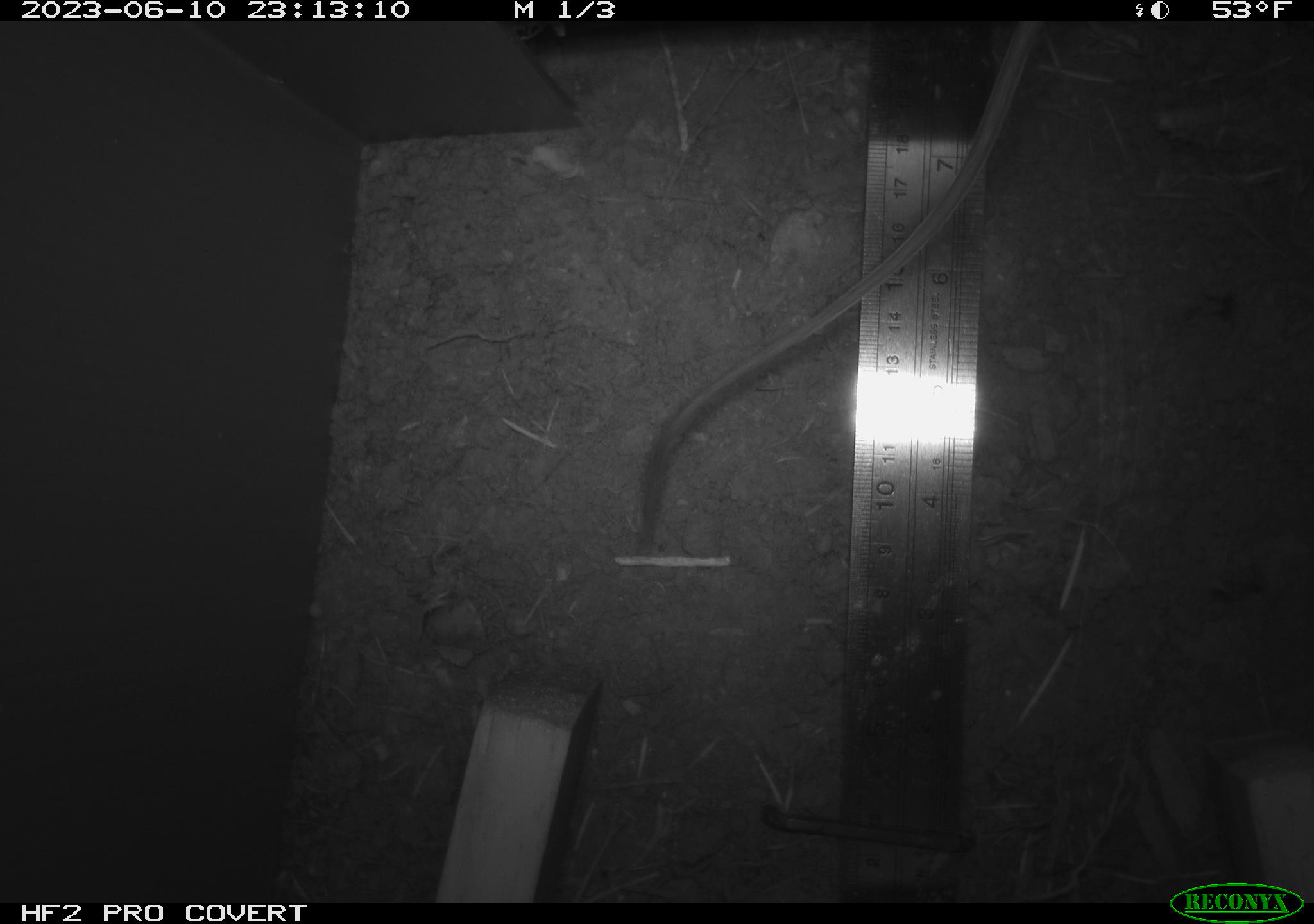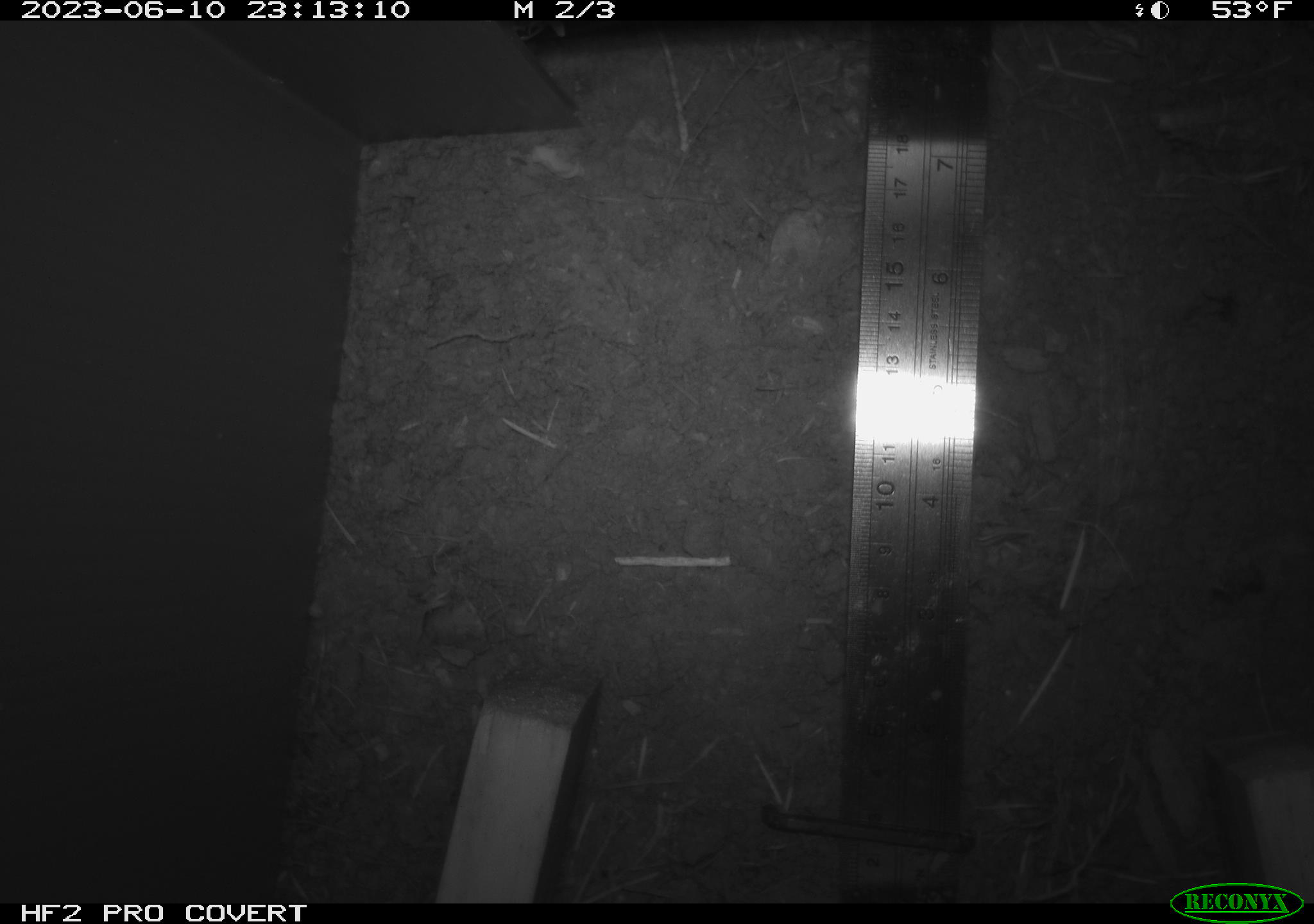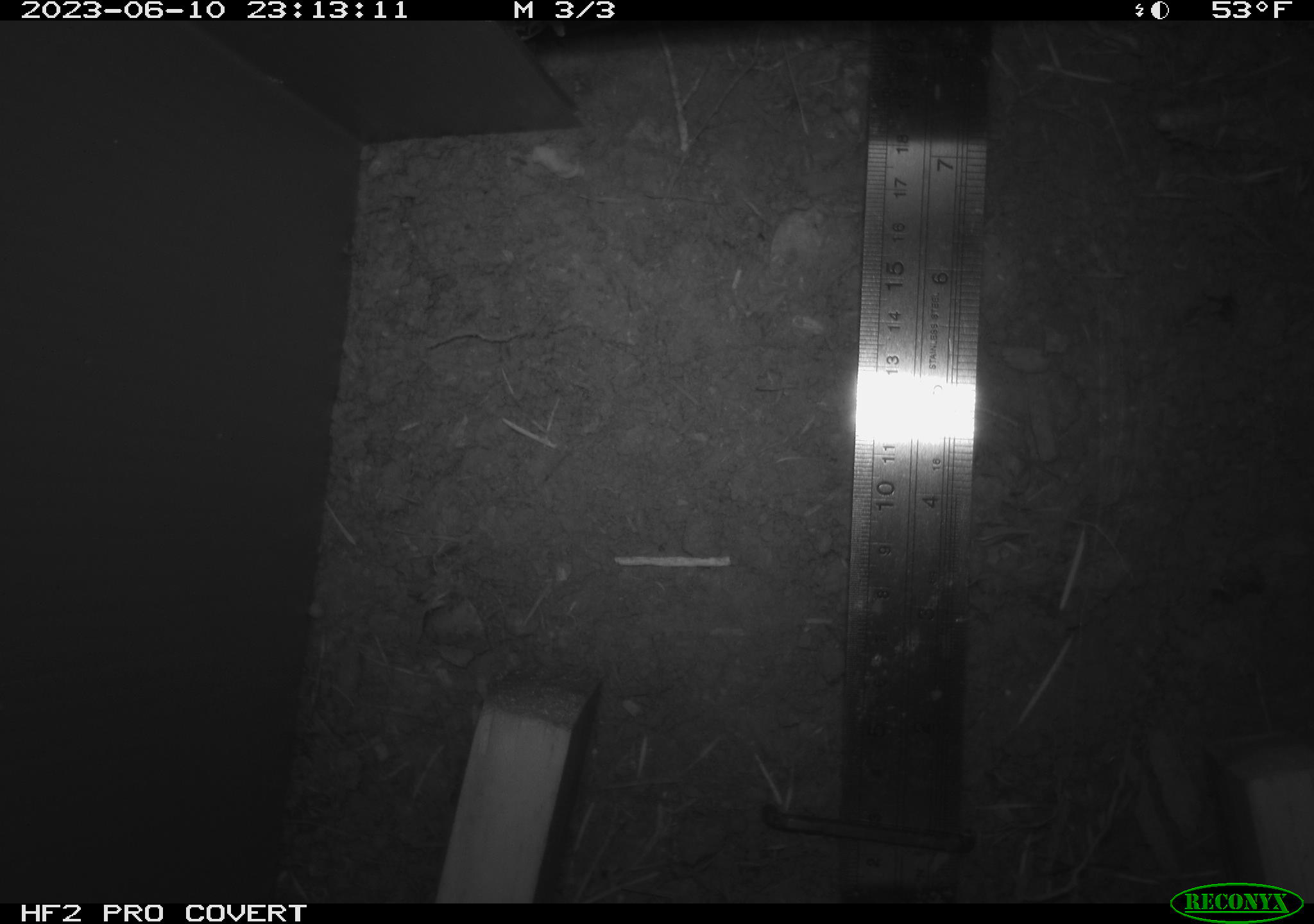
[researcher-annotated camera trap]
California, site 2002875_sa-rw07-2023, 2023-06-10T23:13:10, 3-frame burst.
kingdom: Animalia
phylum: Chordata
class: Mammalia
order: Rodentia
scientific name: Rodentia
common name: mouse species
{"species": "mouse species (Rodentia)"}